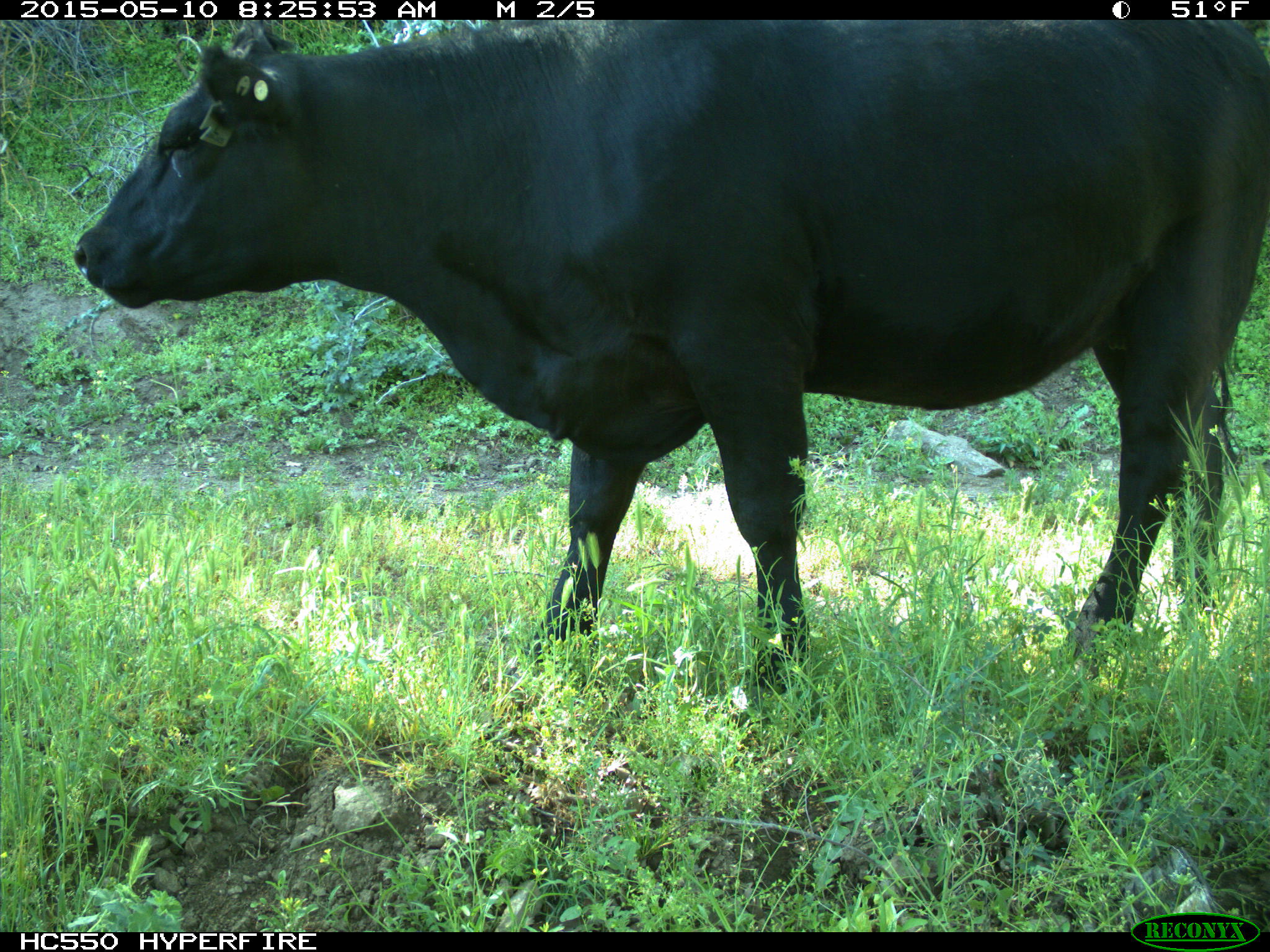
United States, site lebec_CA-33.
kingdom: Animalia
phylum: Chordata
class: Mammalia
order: Artiodactyla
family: Bovidae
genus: Bos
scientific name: Bos taurus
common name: domestic cow